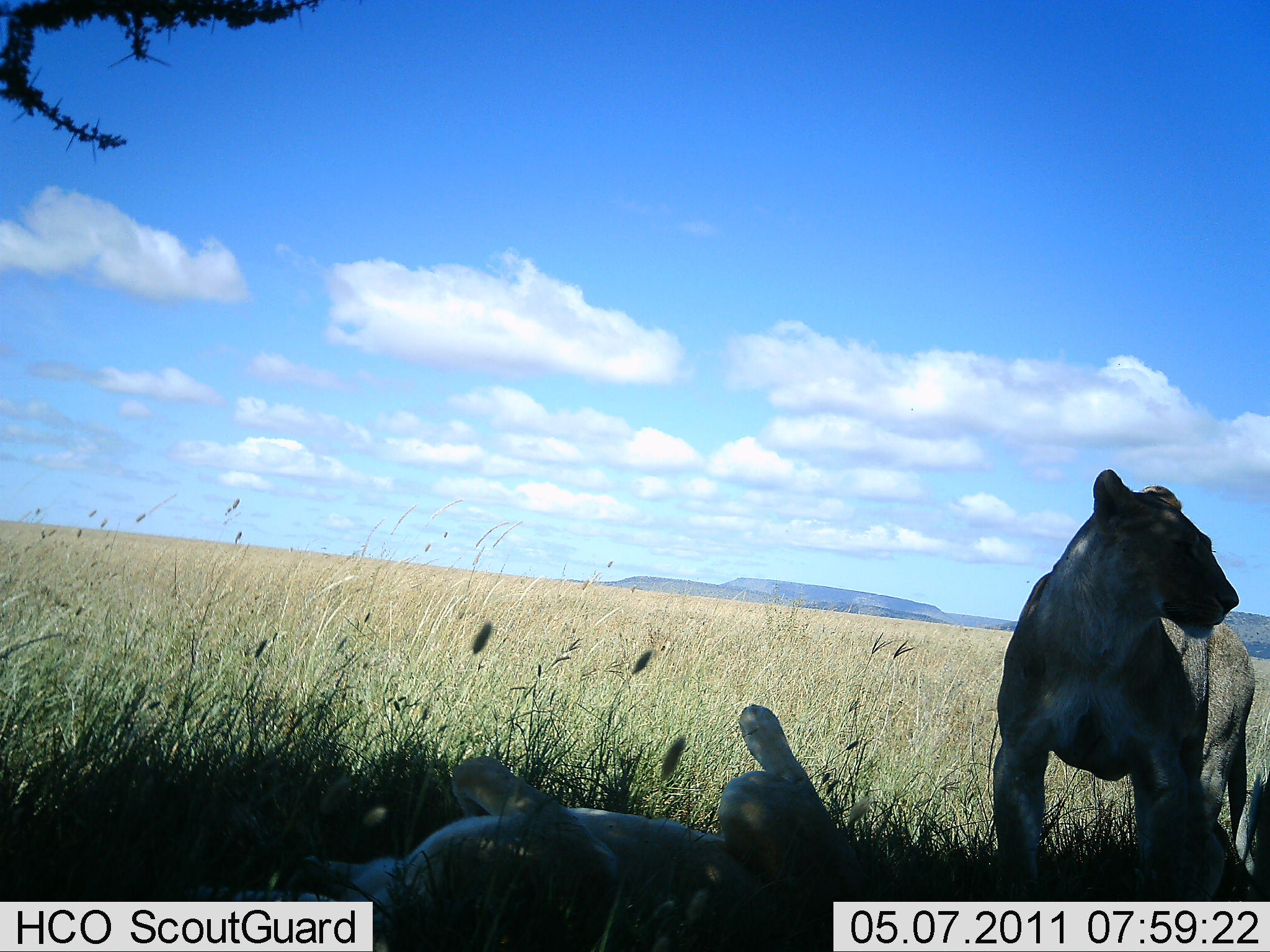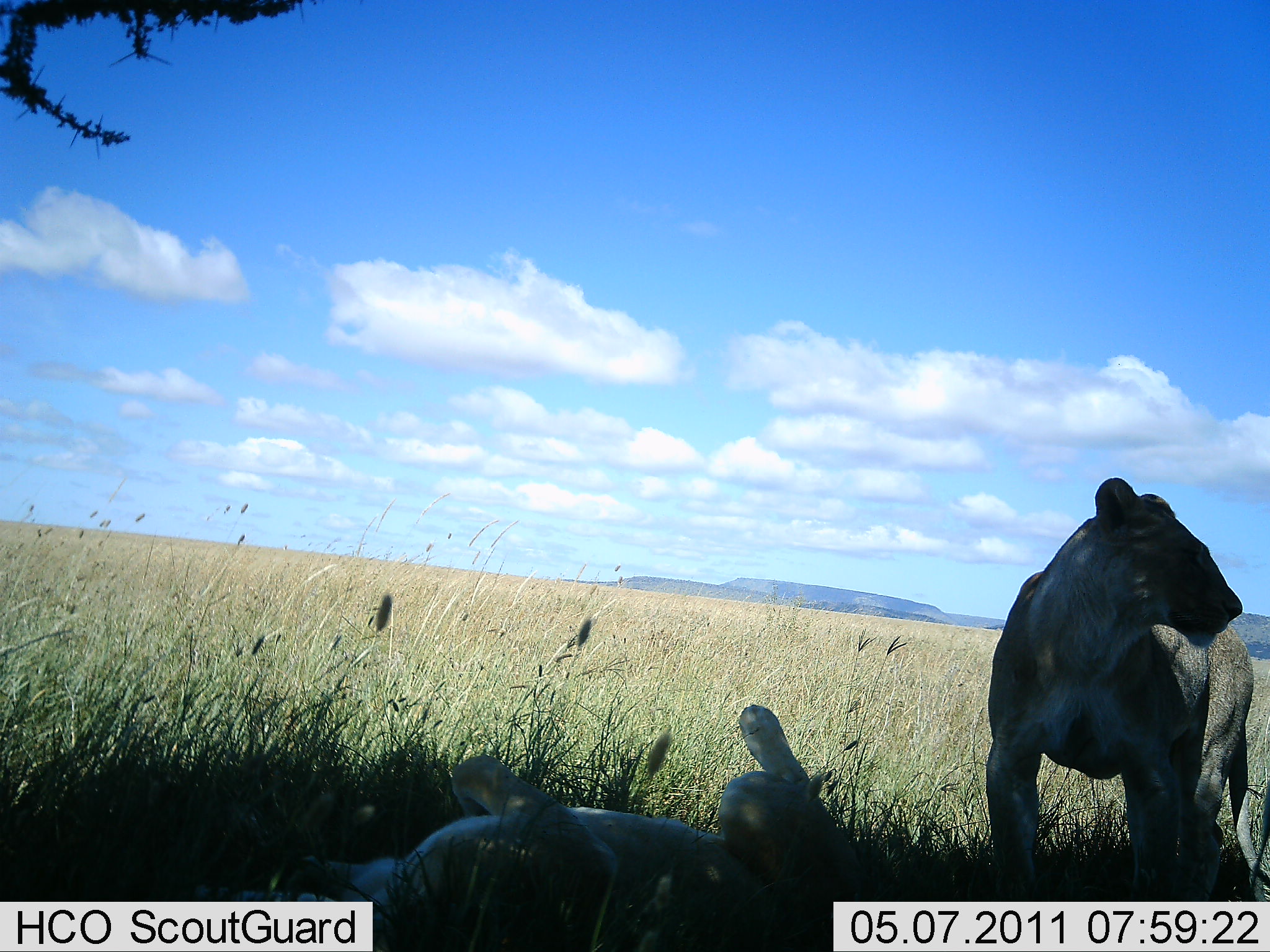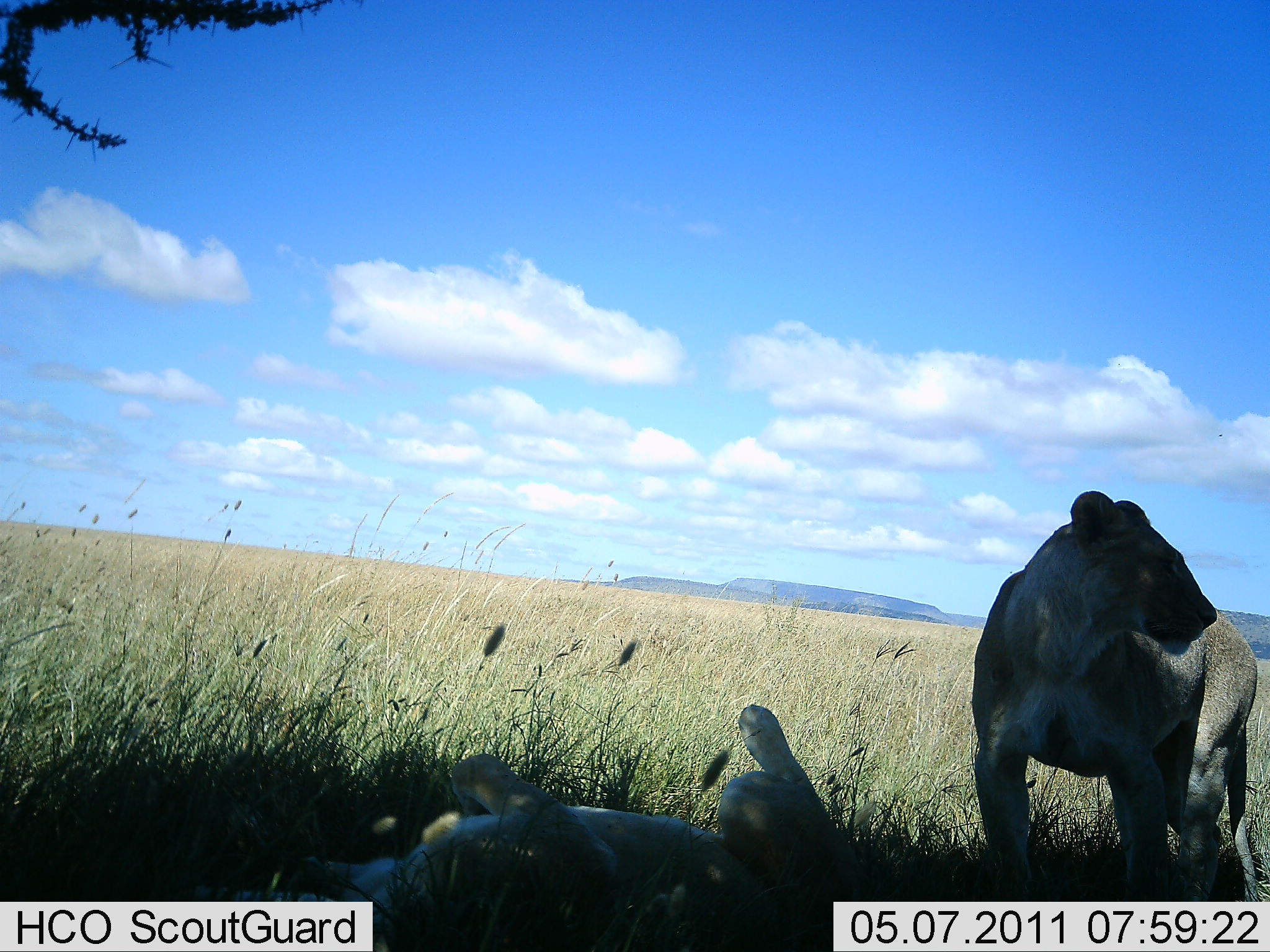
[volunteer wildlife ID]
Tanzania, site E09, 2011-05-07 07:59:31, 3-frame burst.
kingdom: Animalia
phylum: Chordata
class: Mammalia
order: Carnivora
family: Felidae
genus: Panthera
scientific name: Panthera leo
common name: lion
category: lionfemale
Lionfemale (lion) (Panthera leo), count 2. Behavior (volunteer vote fractions): standing 38%, resting 100%, moving 0%, interacting 0%. Young present (vote fraction): 0%. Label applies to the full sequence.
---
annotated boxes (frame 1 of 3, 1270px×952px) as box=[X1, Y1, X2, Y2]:
animal: box=[219, 700, 896, 951]; box=[990, 465, 1270, 951]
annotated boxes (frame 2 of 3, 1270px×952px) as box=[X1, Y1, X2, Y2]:
animal: box=[187, 700, 915, 952]; box=[984, 475, 1270, 952]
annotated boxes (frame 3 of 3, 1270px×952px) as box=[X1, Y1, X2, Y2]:
animal: box=[207, 702, 949, 951]; box=[968, 487, 1268, 951]